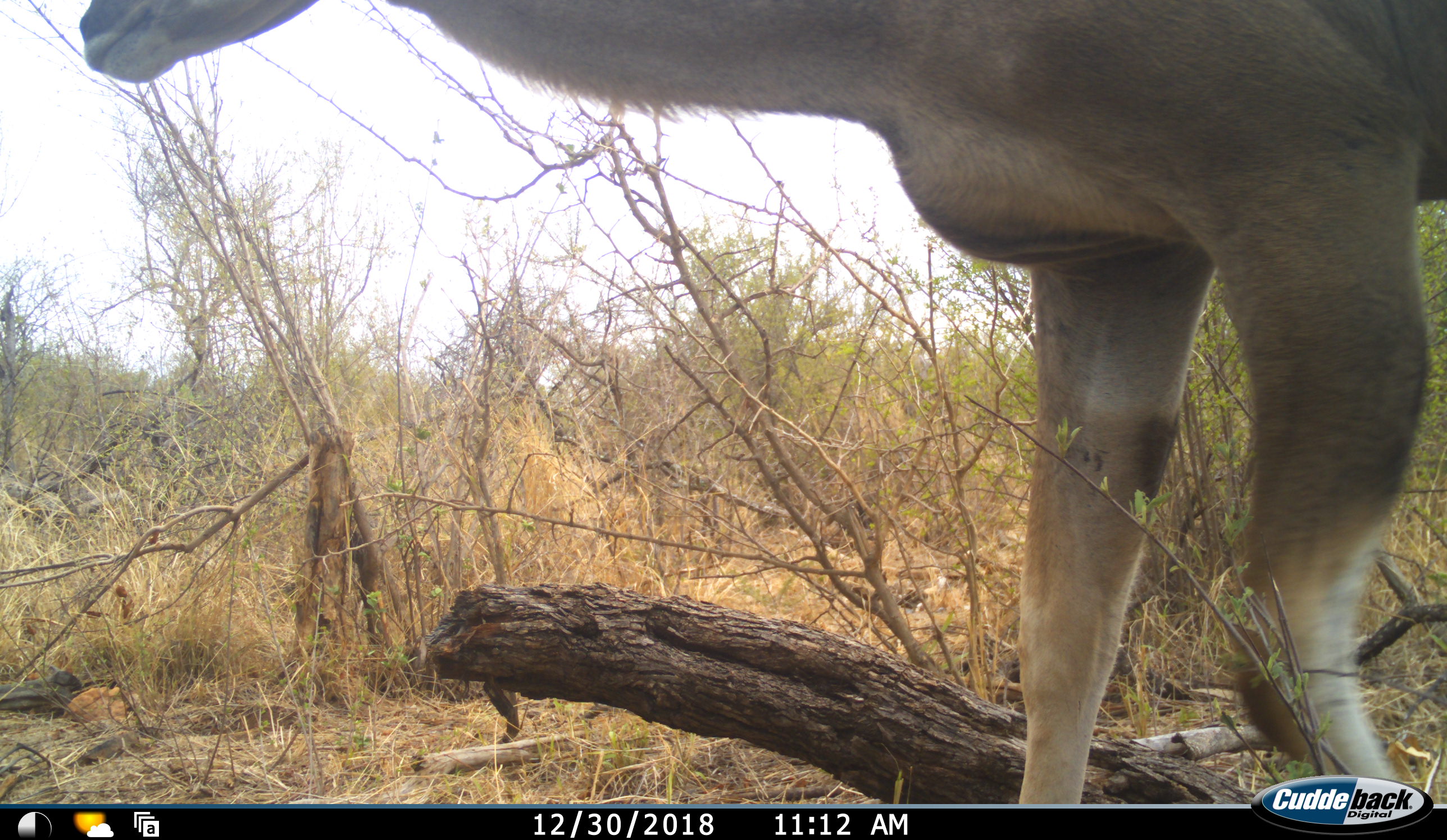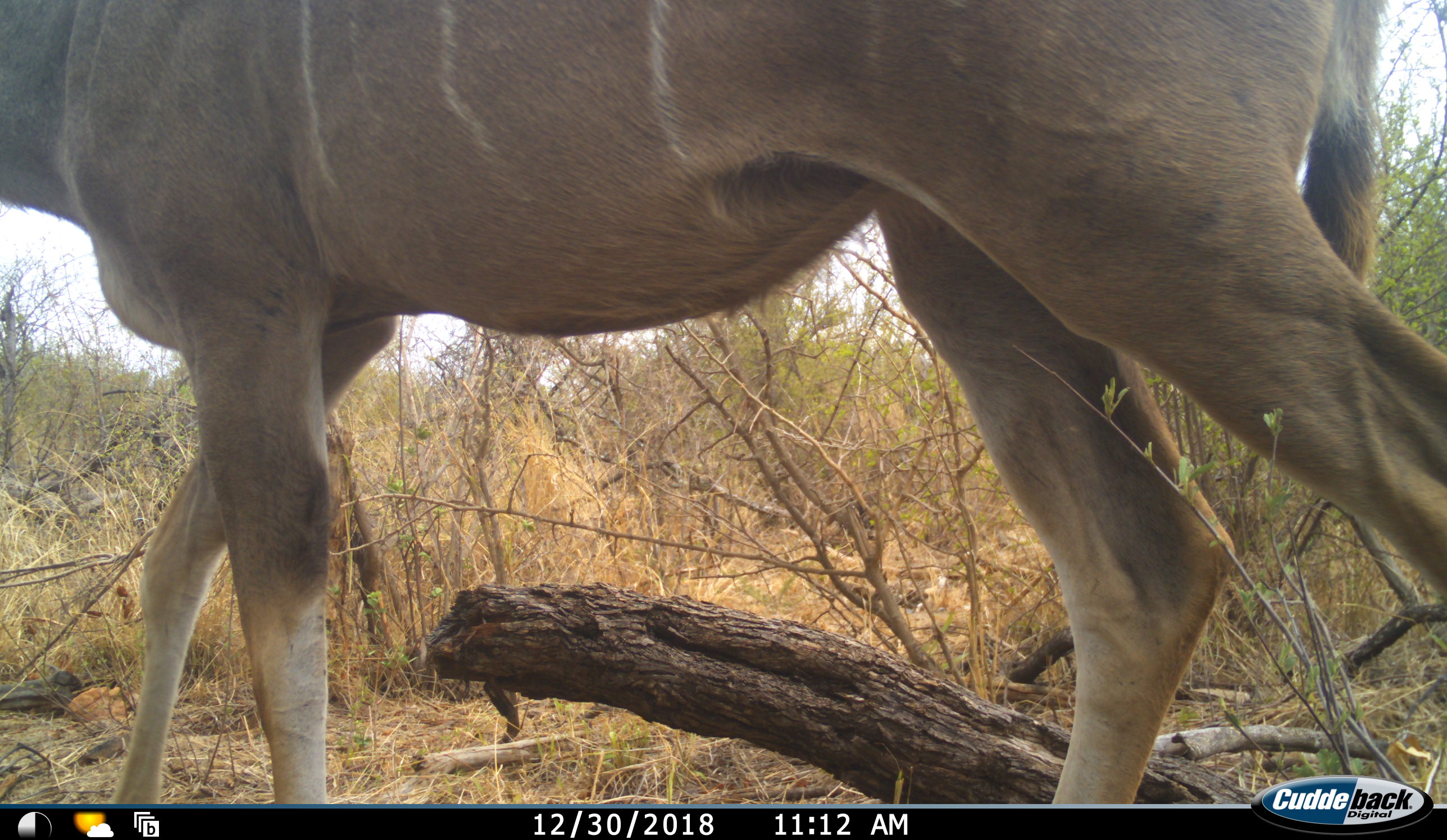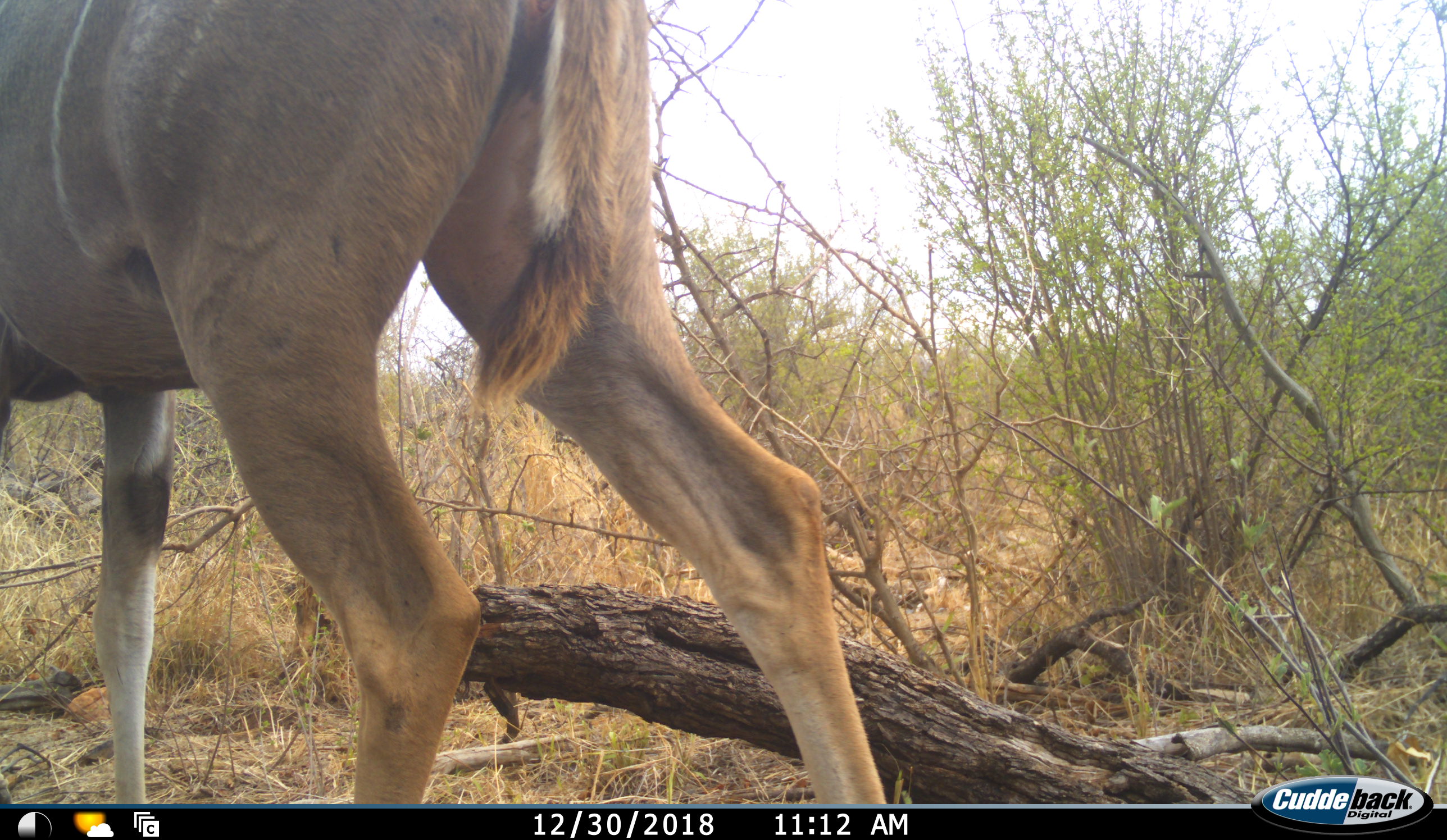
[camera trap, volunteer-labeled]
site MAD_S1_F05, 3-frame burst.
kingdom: Animalia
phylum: Chordata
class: Mammalia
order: Artiodactyla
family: Bovidae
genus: Tragelaphus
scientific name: Tragelaphus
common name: kudu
Kudu (Tragelaphus), count 1. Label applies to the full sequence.